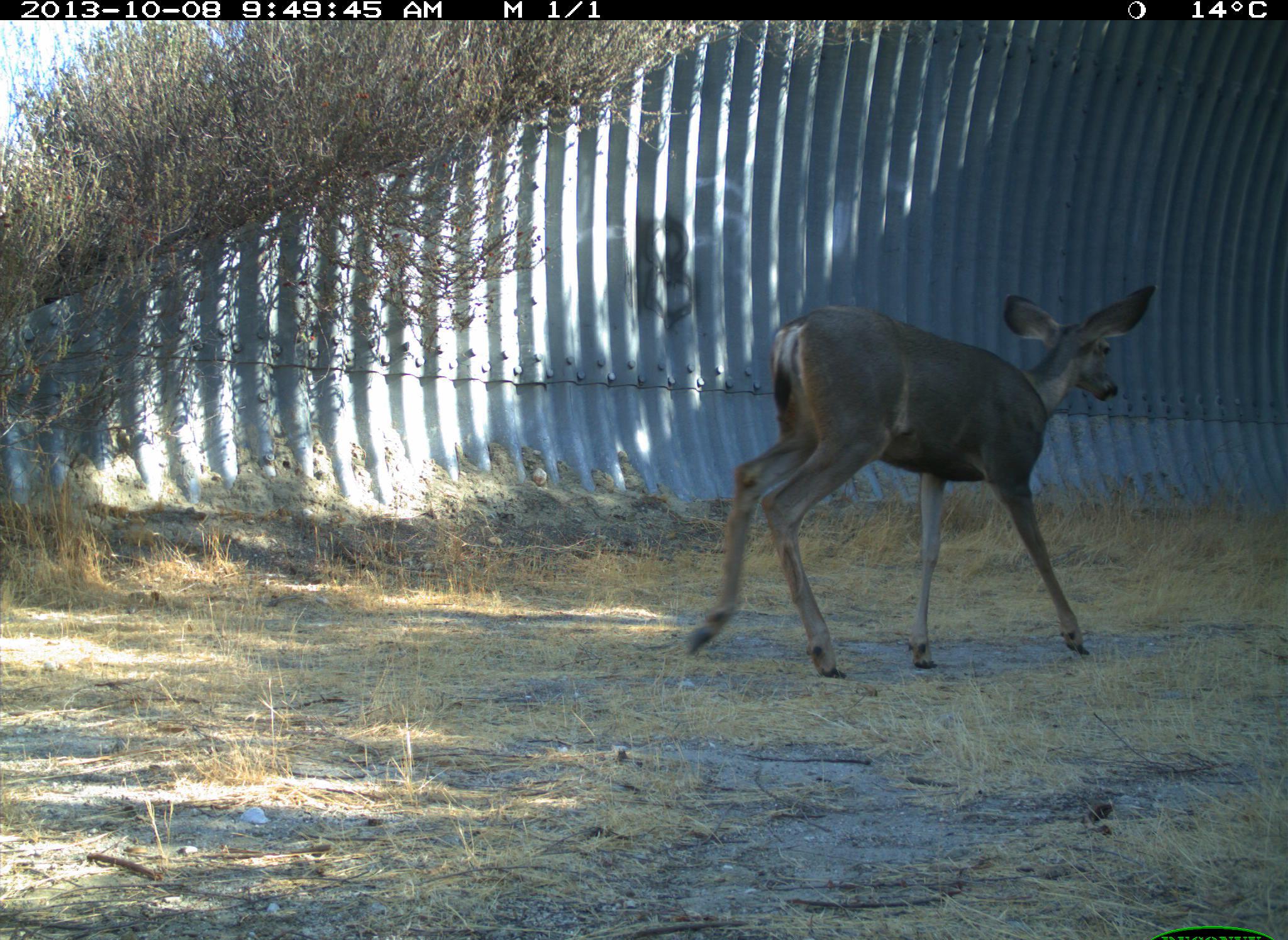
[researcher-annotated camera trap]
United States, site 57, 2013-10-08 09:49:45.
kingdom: Animalia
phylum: Chordata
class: Mammalia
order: Artiodactyla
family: Cervidae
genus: Odocoileus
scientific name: Odocoileus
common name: deer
Deer (Odocoileus).